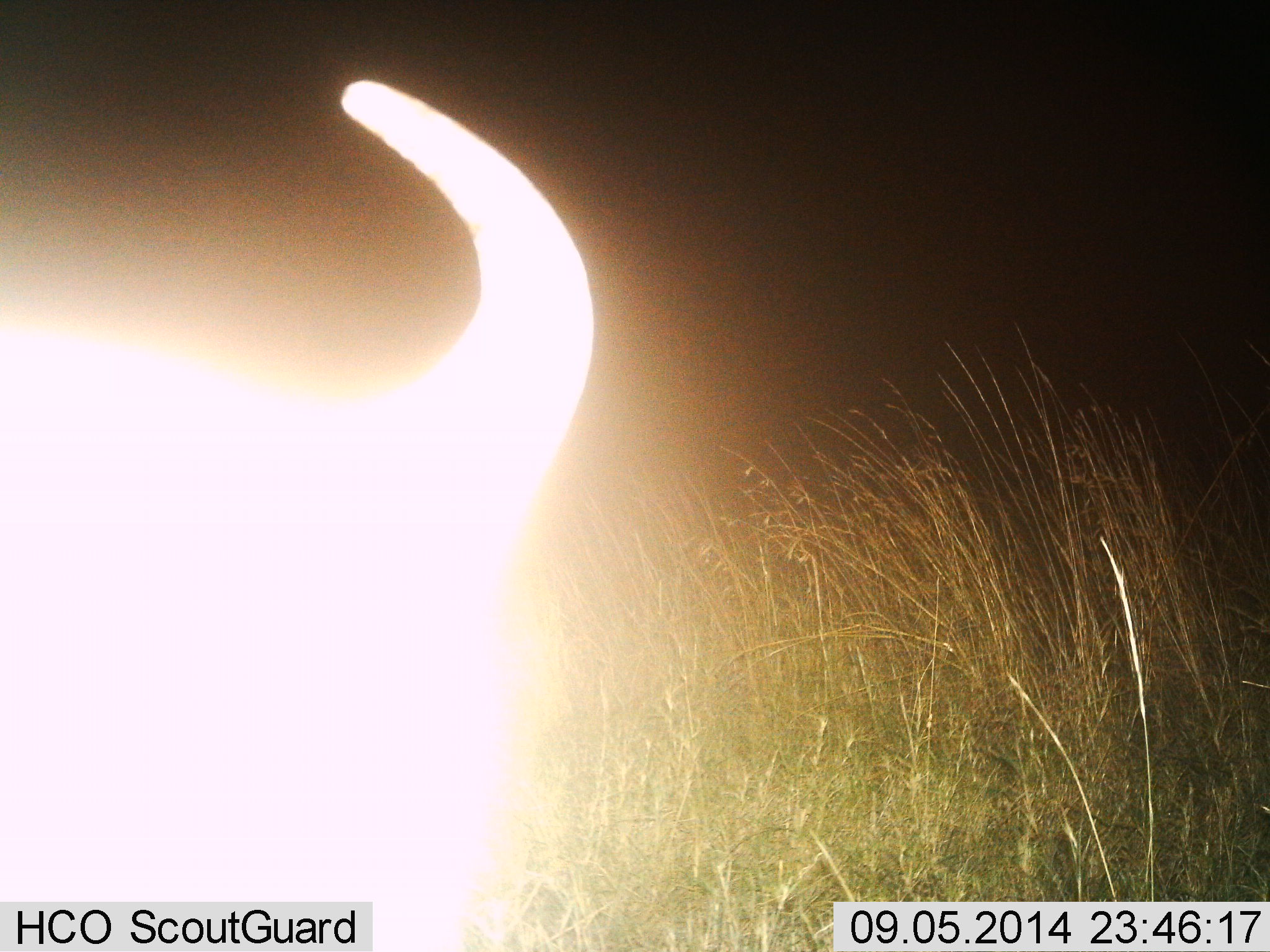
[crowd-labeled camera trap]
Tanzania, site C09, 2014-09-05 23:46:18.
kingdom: Animalia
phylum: Chordata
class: Mammalia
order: Artiodactyla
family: Bovidae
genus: Connochaetes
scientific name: Connochaetes taurinus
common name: blue wildebeest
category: wildebeest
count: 1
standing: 60%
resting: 10%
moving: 10%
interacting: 0%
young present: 0%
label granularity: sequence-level